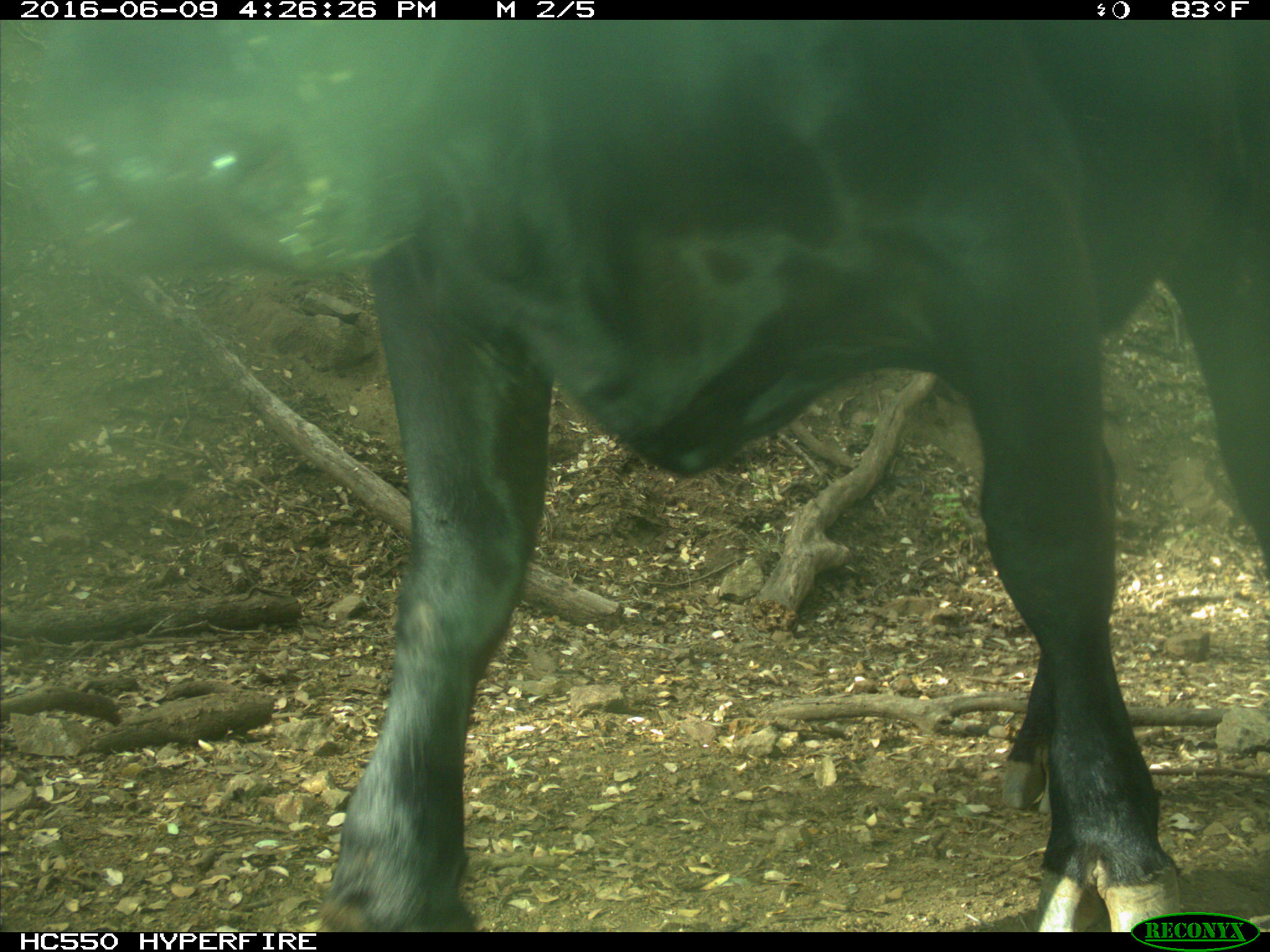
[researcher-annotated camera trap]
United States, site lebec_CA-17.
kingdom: Animalia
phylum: Chordata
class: Mammalia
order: Artiodactyla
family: Bovidae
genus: Bos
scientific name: Bos taurus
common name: domestic cow